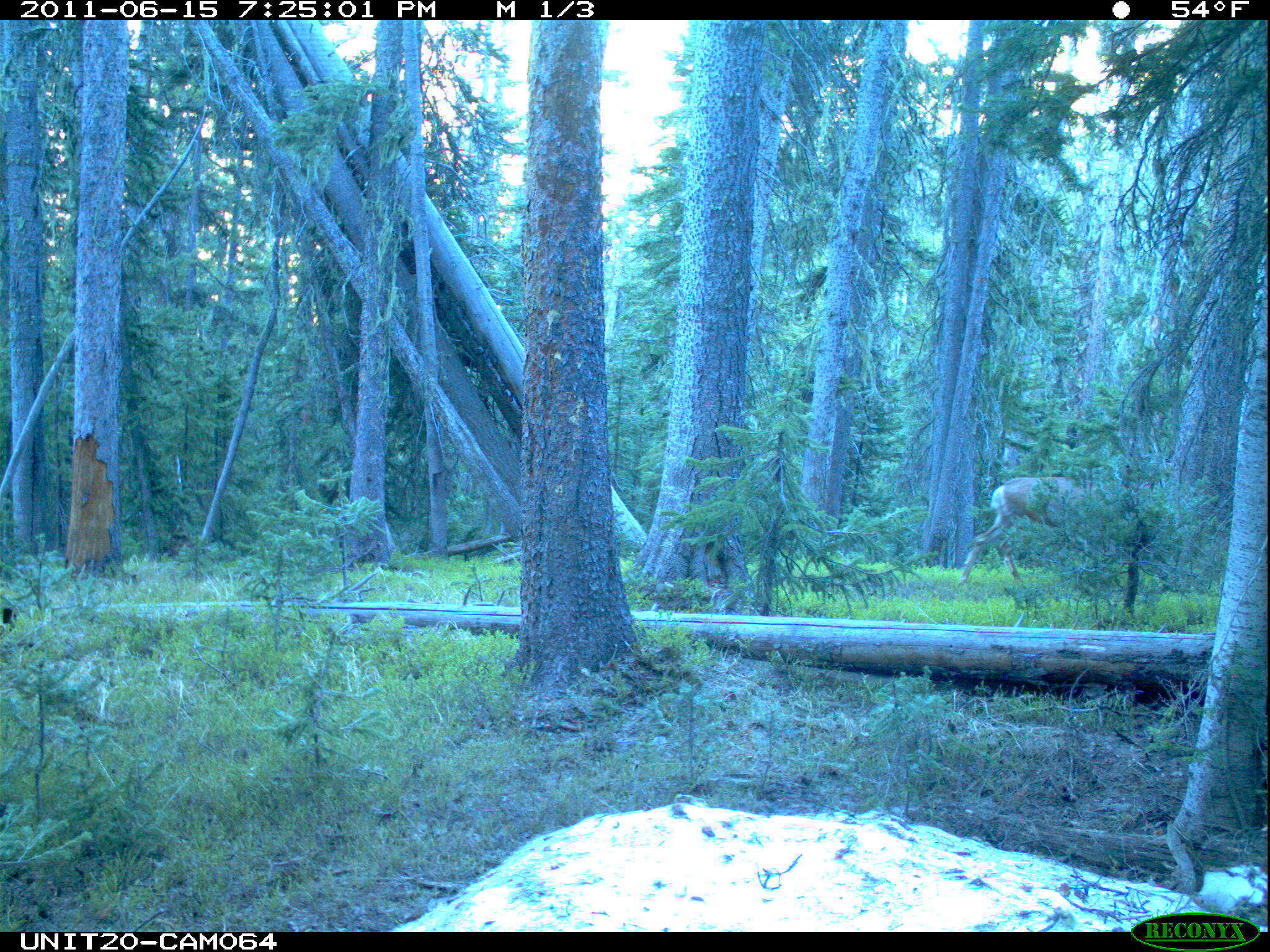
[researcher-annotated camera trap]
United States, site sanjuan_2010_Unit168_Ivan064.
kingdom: Animalia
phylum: Chordata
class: Mammalia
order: Artiodactyla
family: Cervidae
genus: Odocoileus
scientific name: Odocoileus hemionus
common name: mule deer